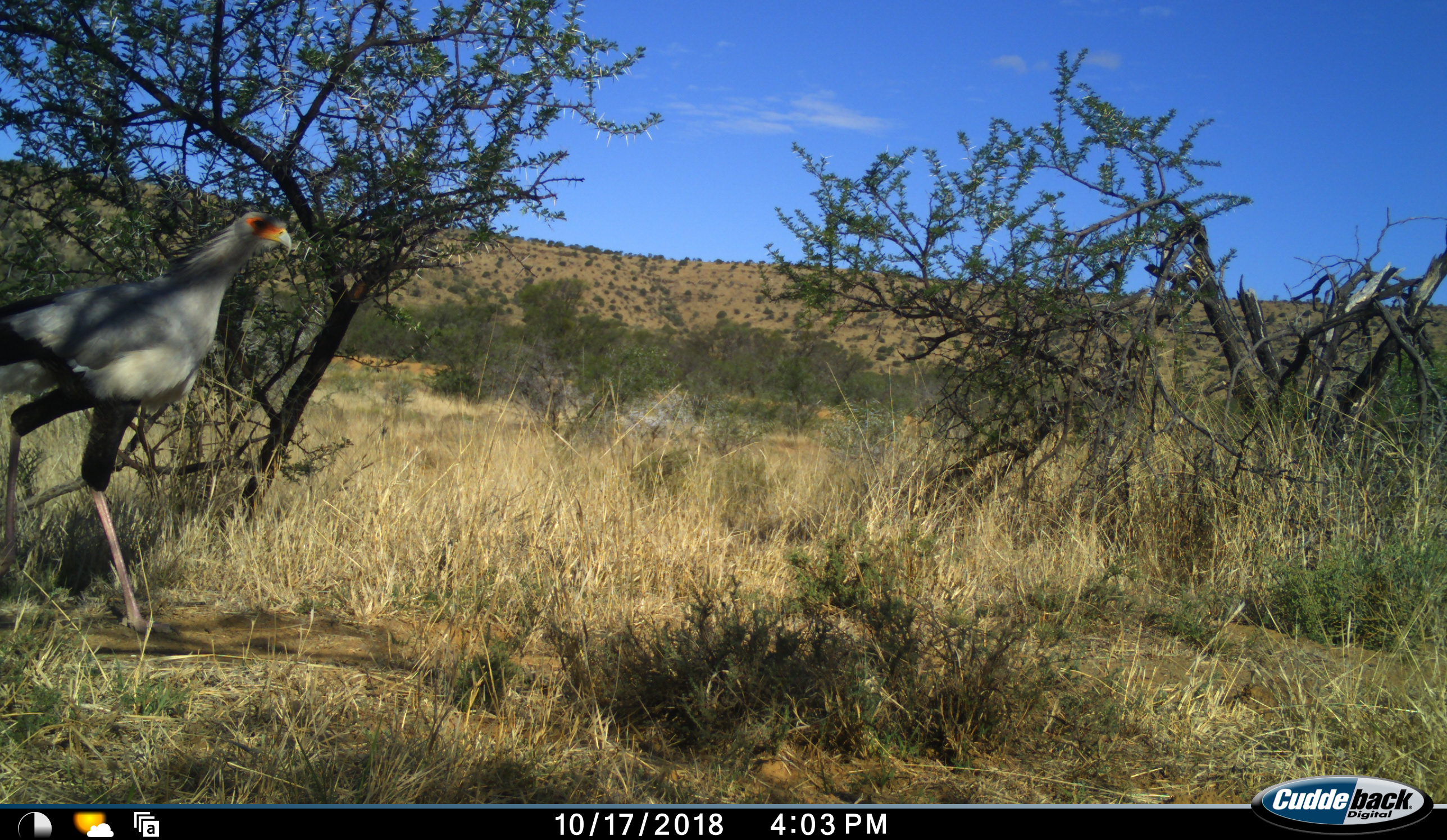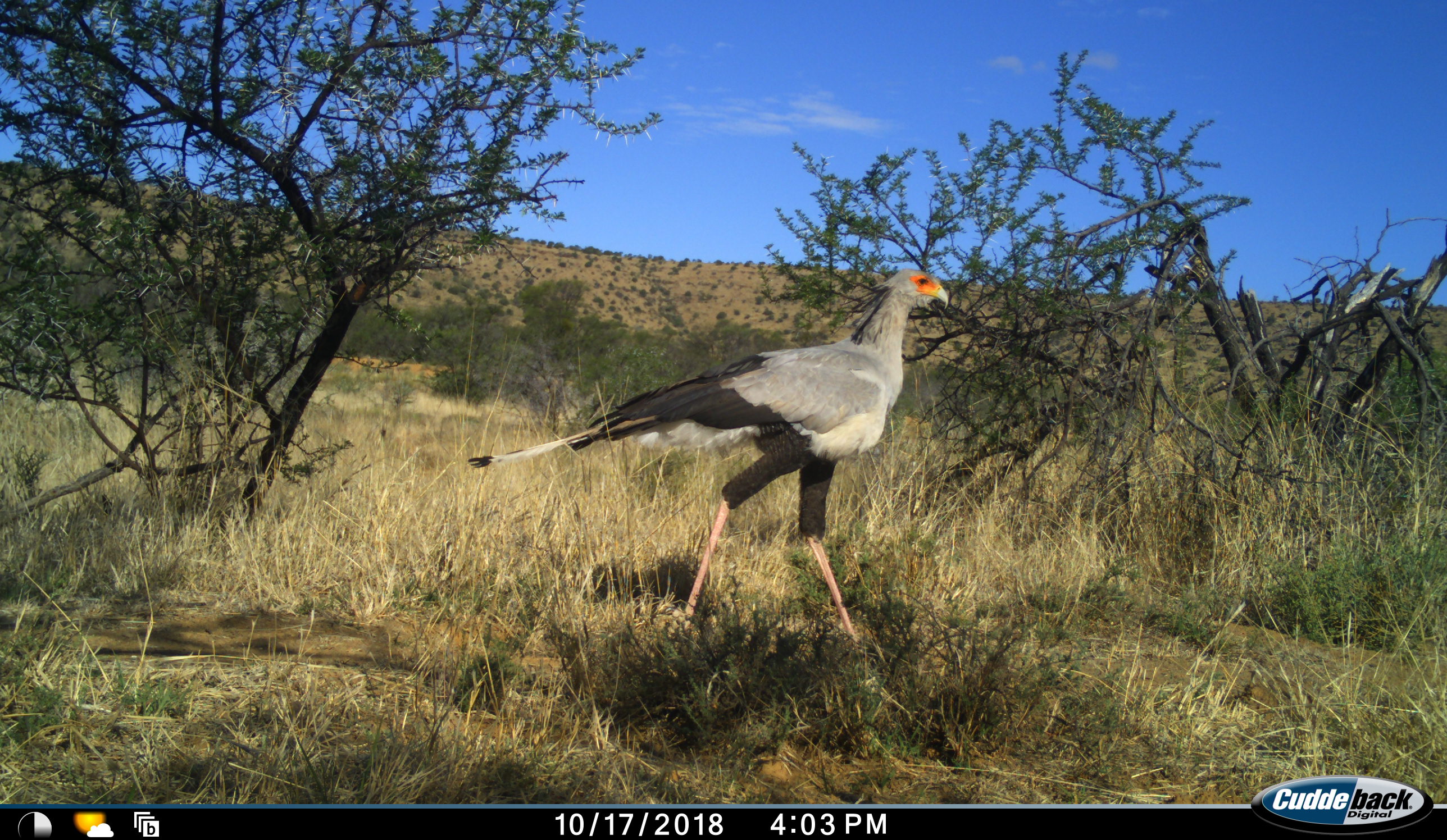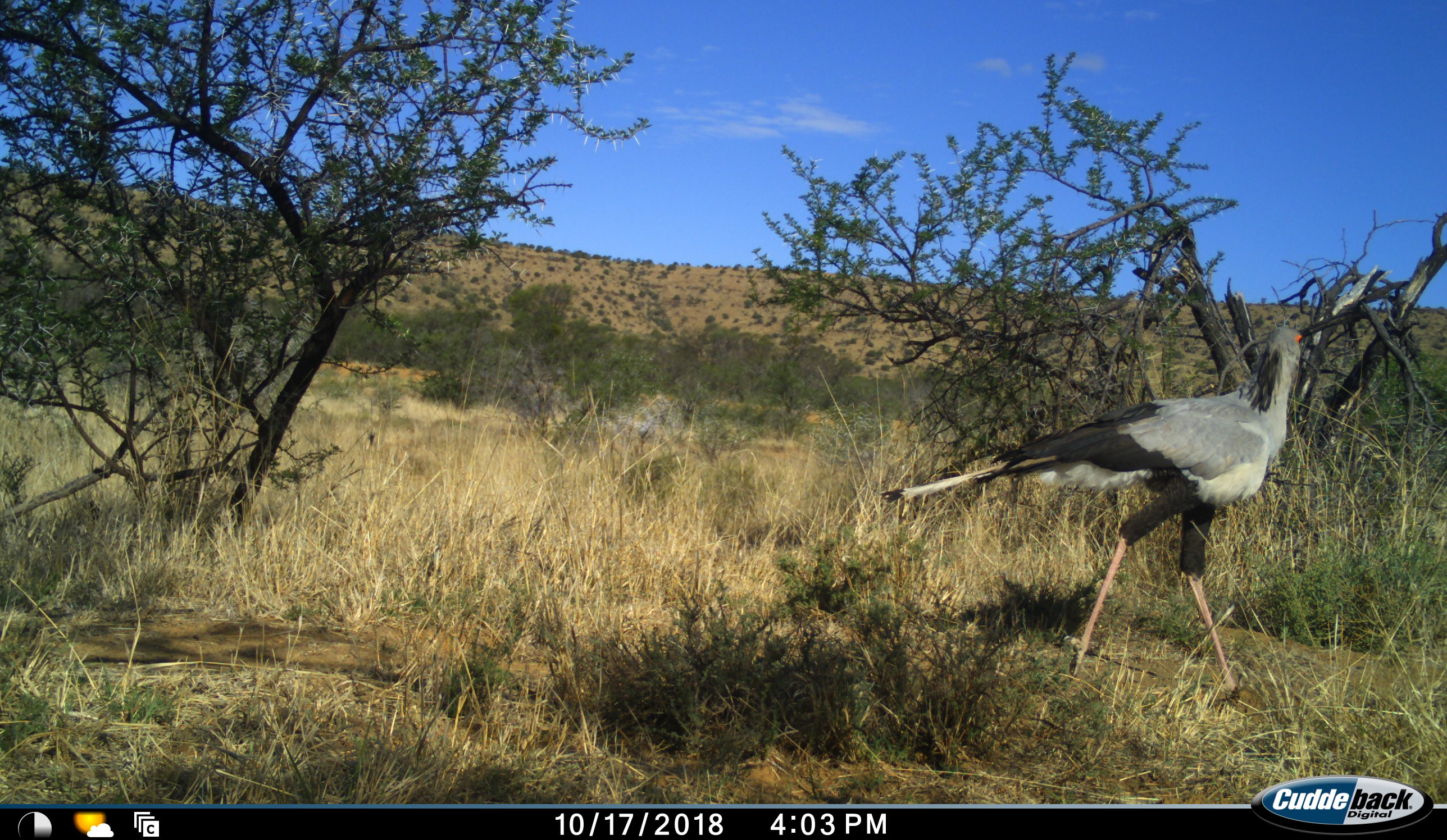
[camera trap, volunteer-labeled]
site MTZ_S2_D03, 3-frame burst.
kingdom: Animalia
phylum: Chordata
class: Aves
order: Accipitriformes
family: Sagittariidae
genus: Sagittarius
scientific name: Sagittarius serpentarius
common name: secretarybird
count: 1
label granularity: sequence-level